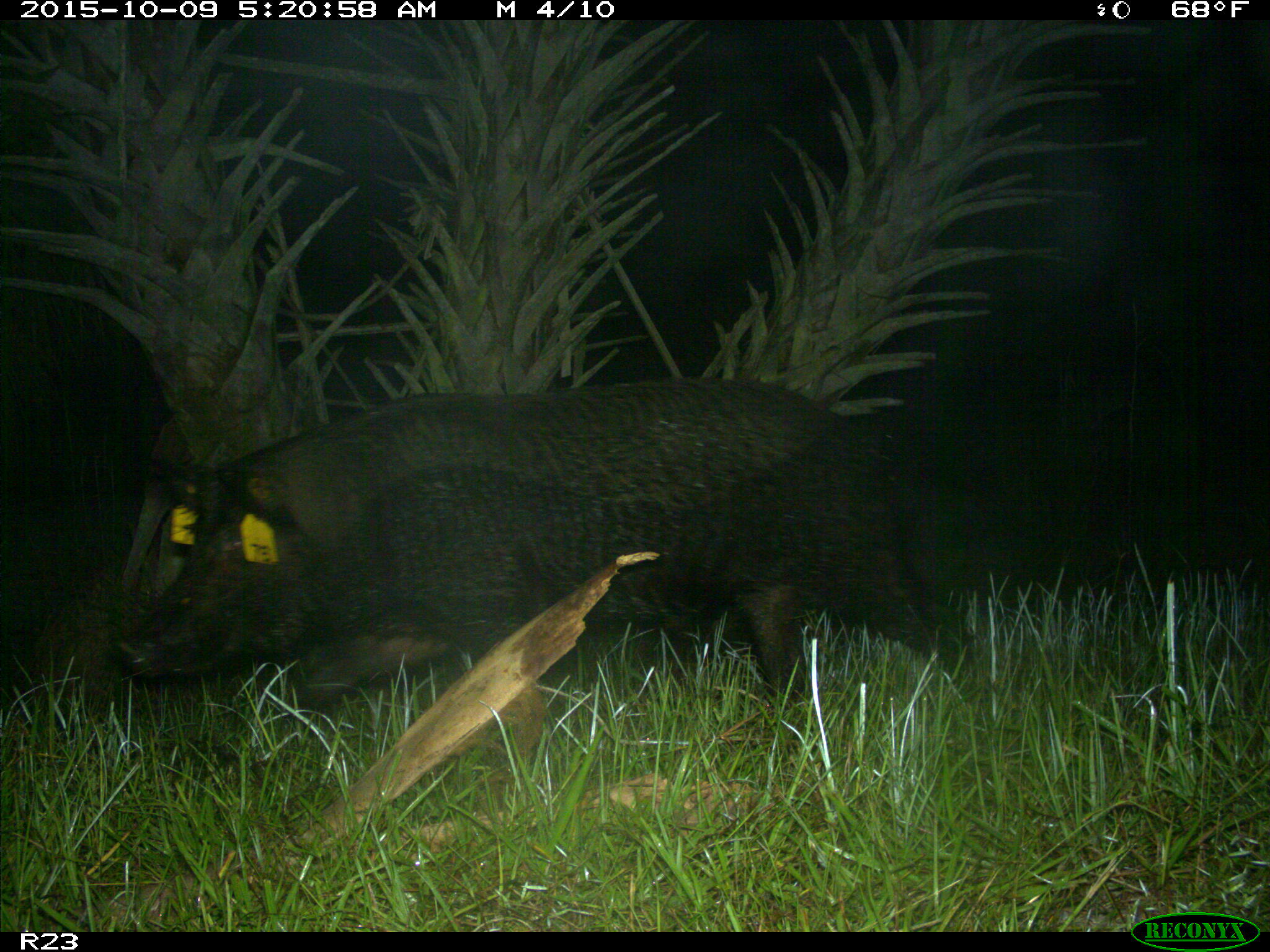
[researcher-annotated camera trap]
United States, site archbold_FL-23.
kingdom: Animalia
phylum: Chordata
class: Mammalia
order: Artiodactyla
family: Suidae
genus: Sus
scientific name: Sus scrofa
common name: wild boar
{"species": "Sus scrofa (wild boar)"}